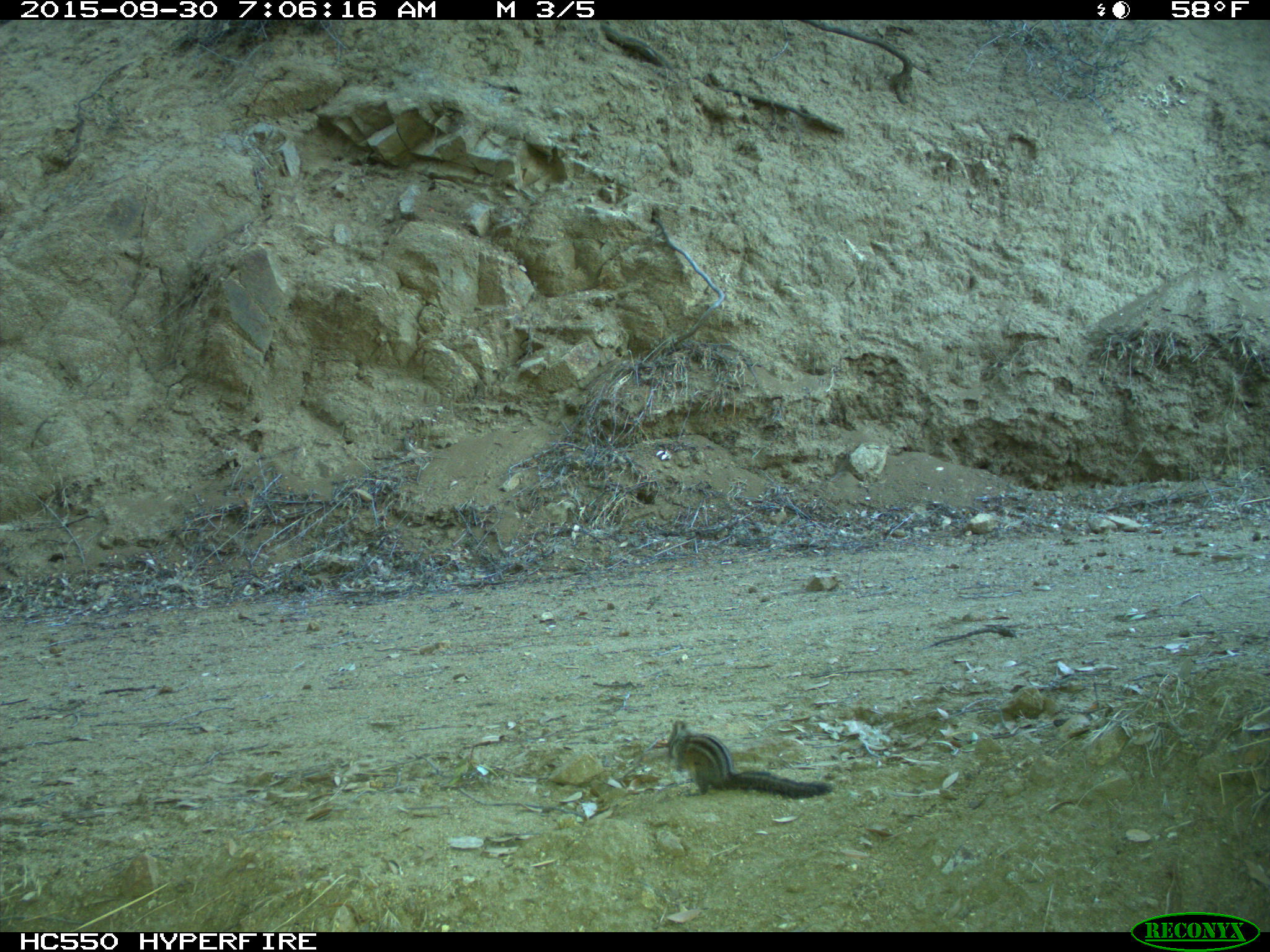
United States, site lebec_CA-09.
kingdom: Animalia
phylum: Chordata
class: Mammalia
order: Rodentia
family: Sciuridae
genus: Tamias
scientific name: Tamias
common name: chipmunk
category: unidentified chipmunk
Unidentified chipmunk (chipmunk) (Tamias).